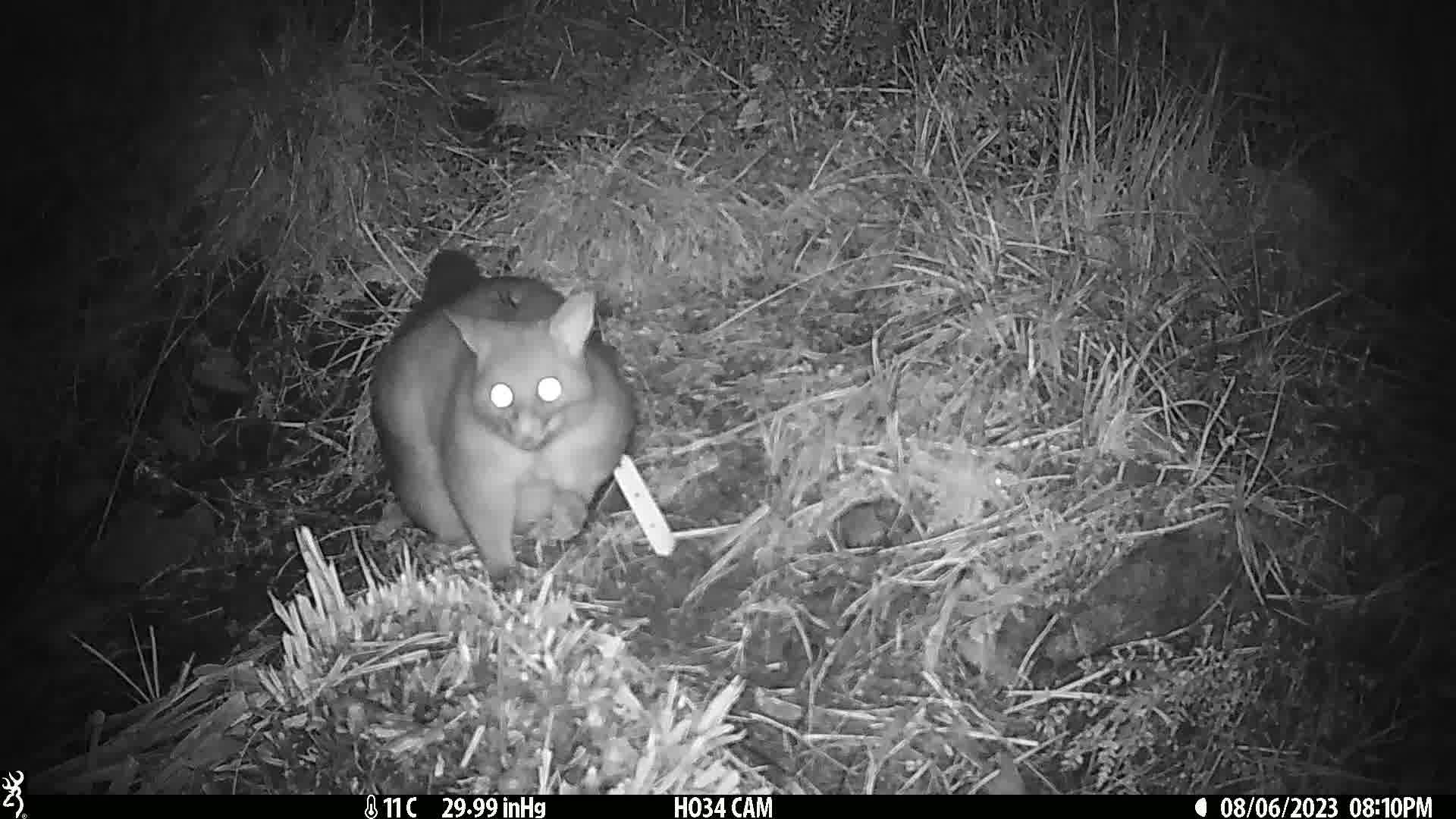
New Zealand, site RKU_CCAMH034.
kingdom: Animalia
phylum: Chordata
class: Mammalia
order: Diprotodontia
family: Phalangeridae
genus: Trichosurus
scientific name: Trichosurus vulpecula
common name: common brushtail possum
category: possum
Possum (common brushtail possum) (Trichosurus vulpecula).